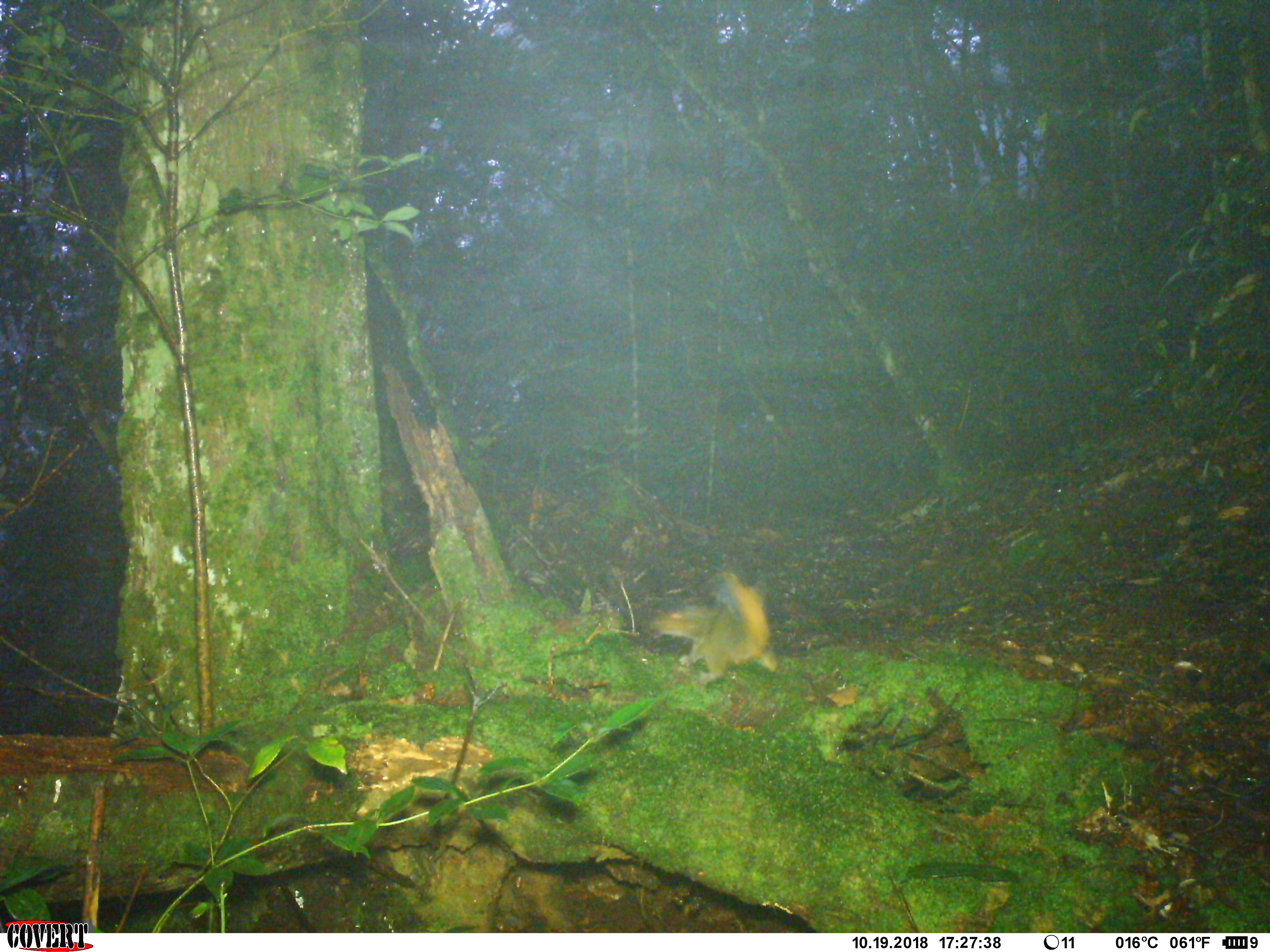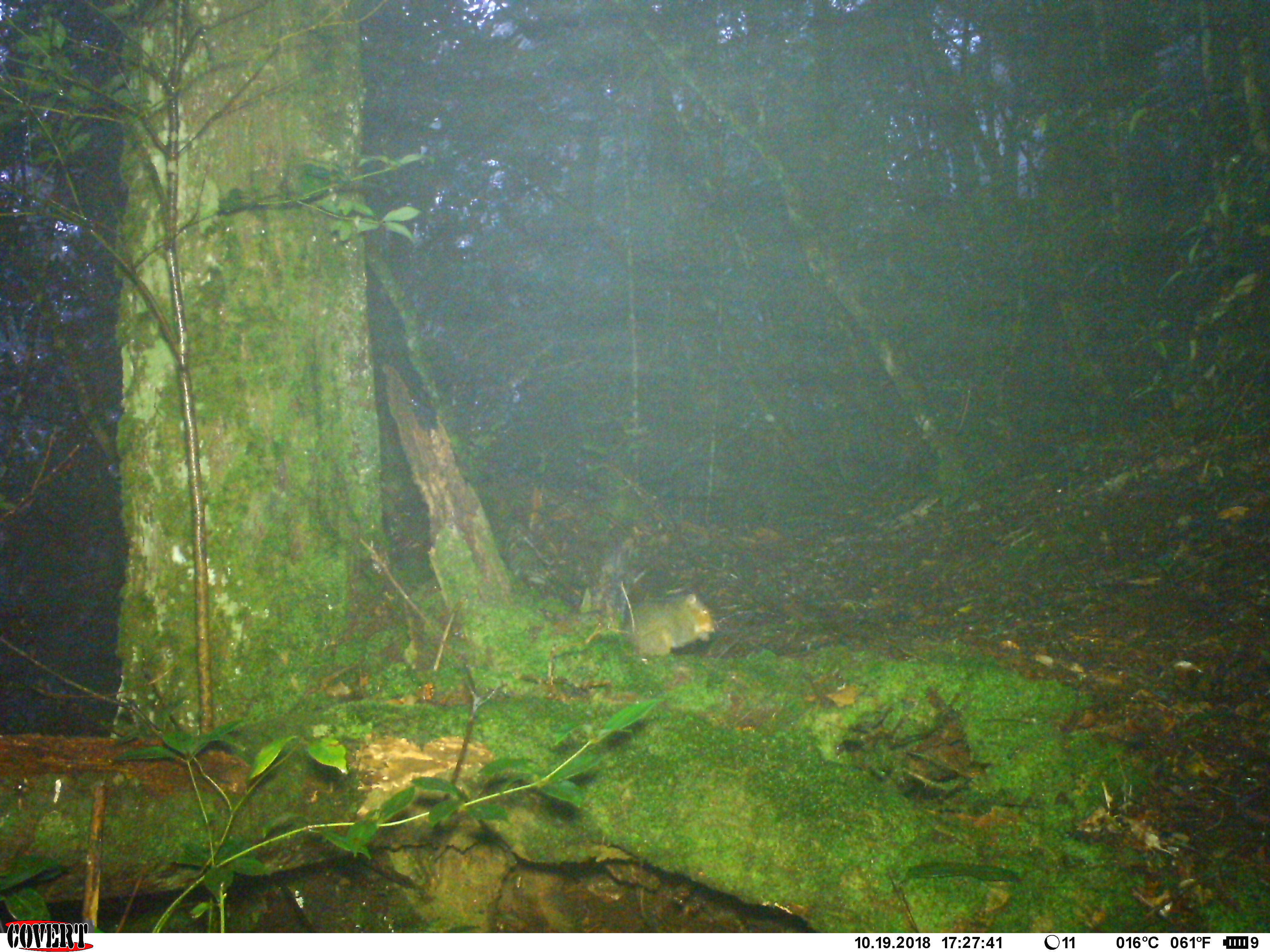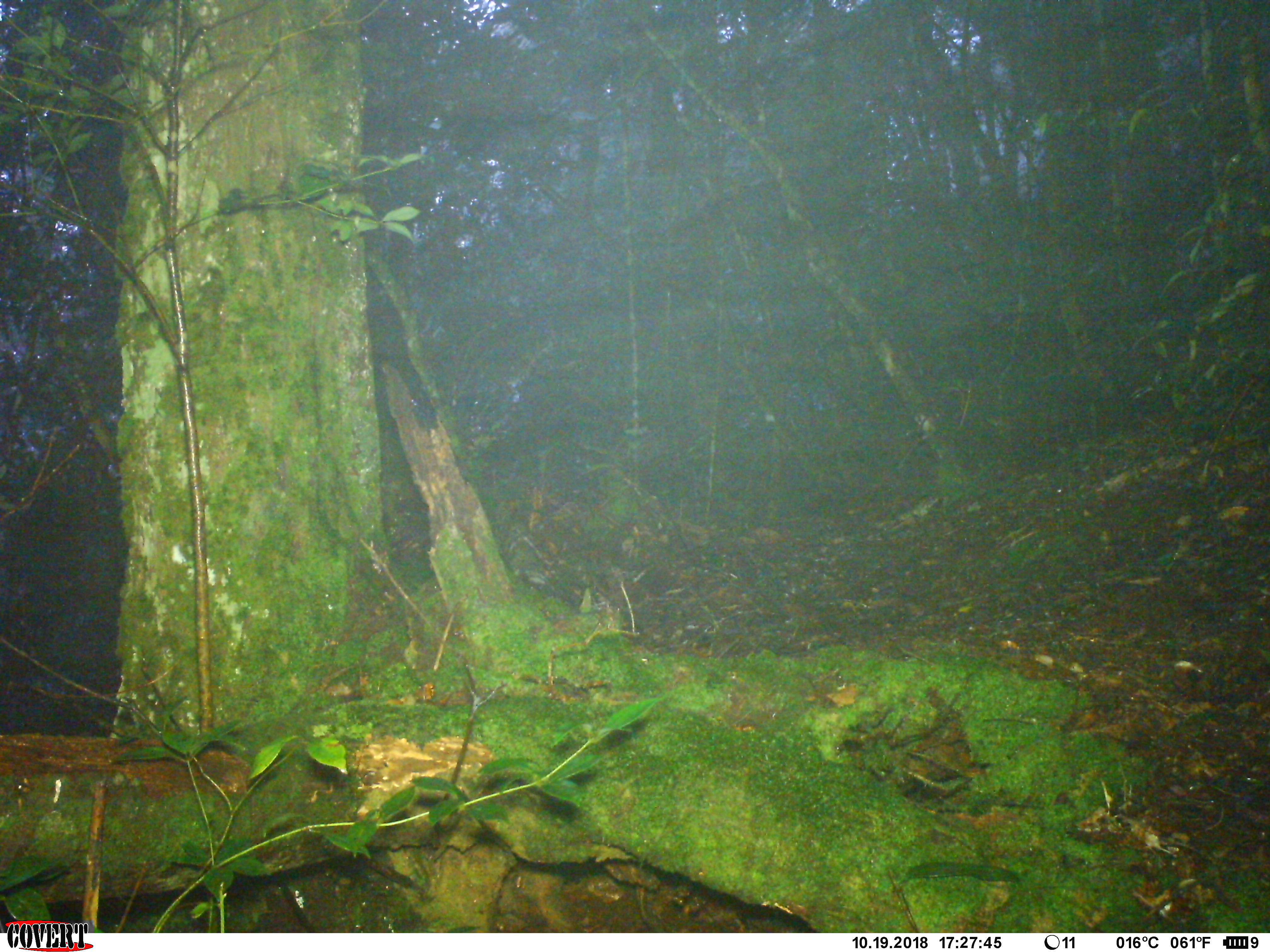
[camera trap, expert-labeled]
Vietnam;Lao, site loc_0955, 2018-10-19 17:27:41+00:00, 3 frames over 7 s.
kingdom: Animalia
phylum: Chordata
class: Mammalia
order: Rodentia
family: Sciuridae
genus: Dremomys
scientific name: Dremomys rufigenis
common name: red-cheeked squirrel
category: red cheeked squirrel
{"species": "red cheeked squirrel (red-cheeked squirrel) (Dremomys rufigenis)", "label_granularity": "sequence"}